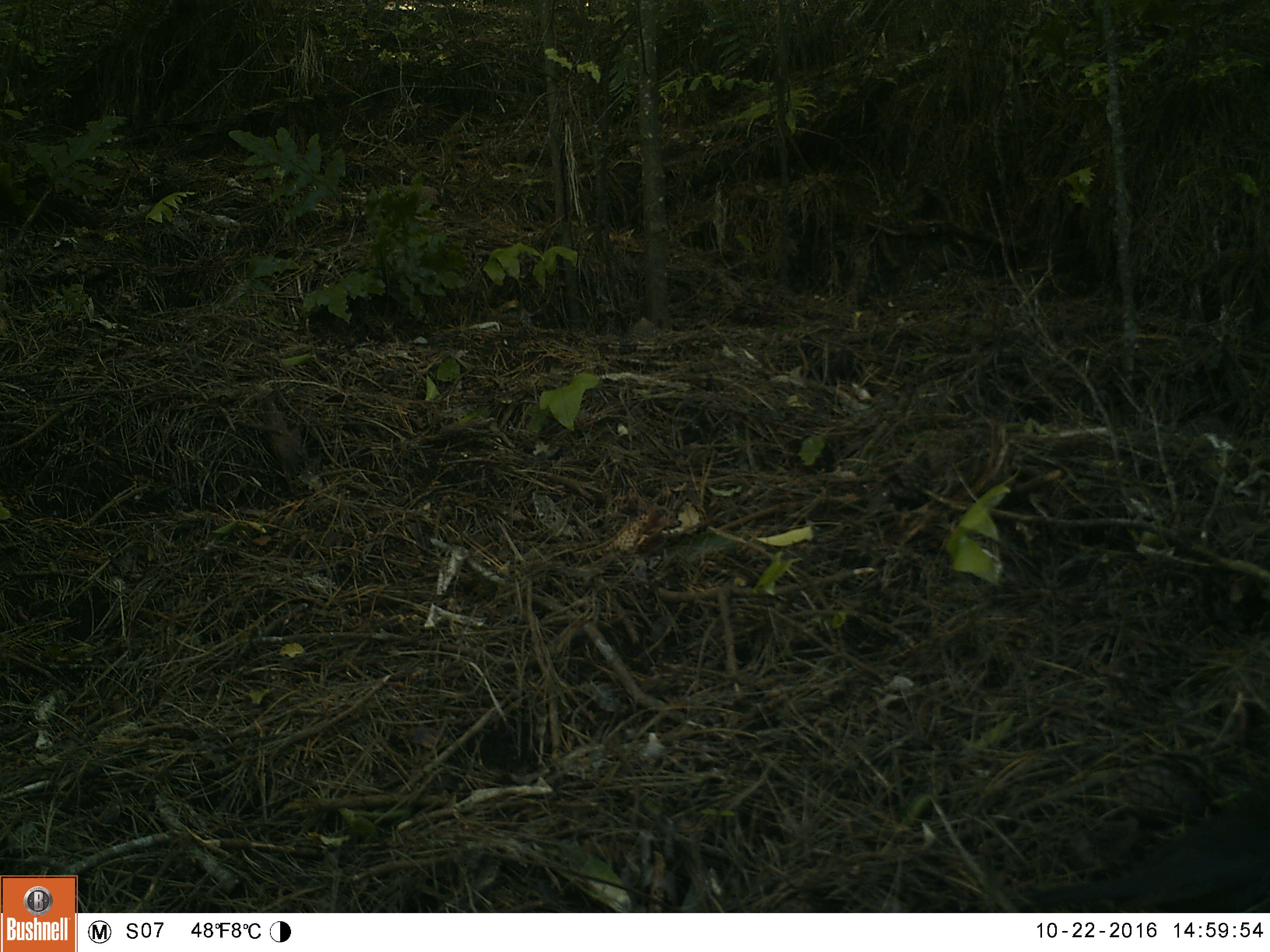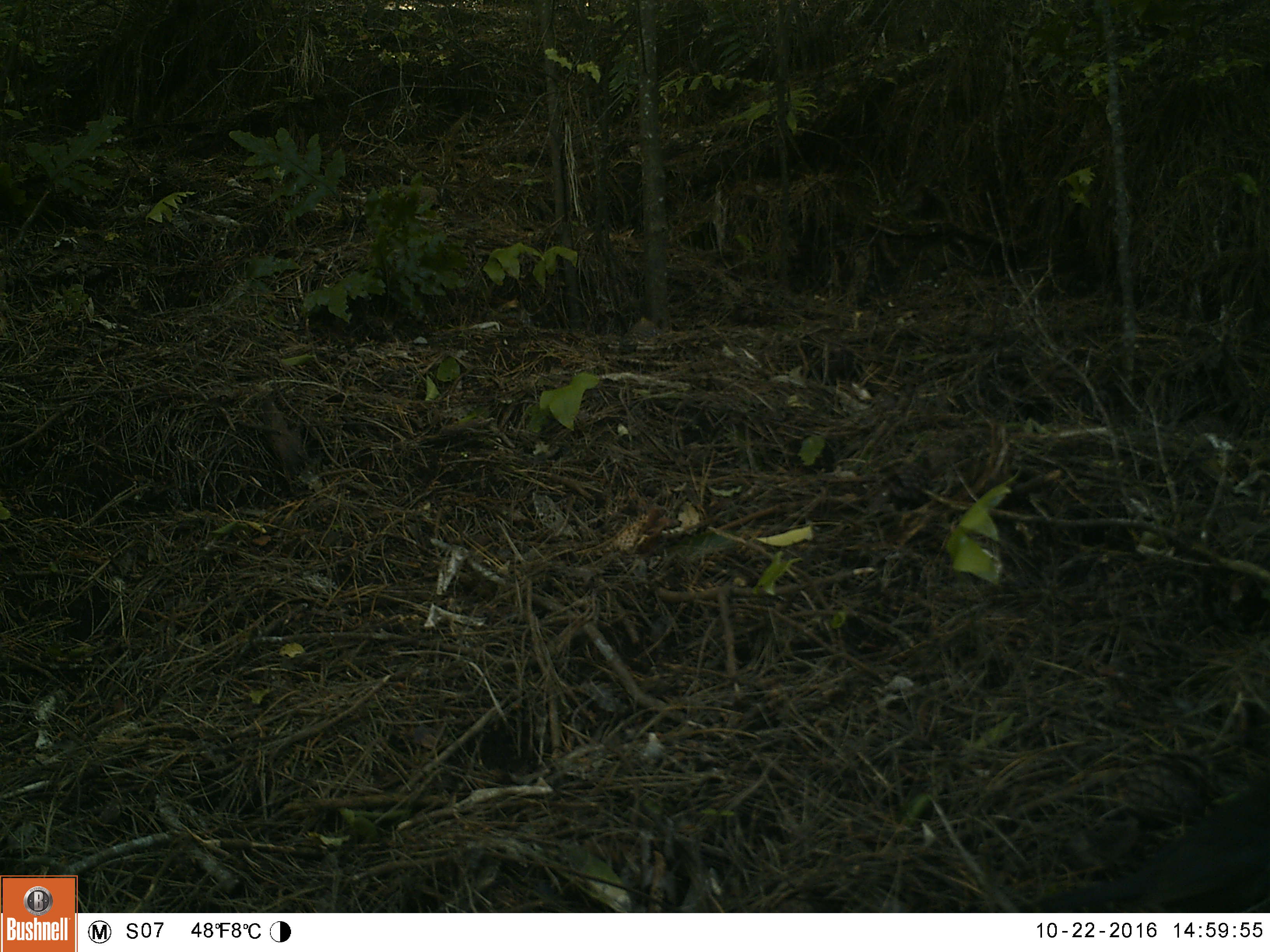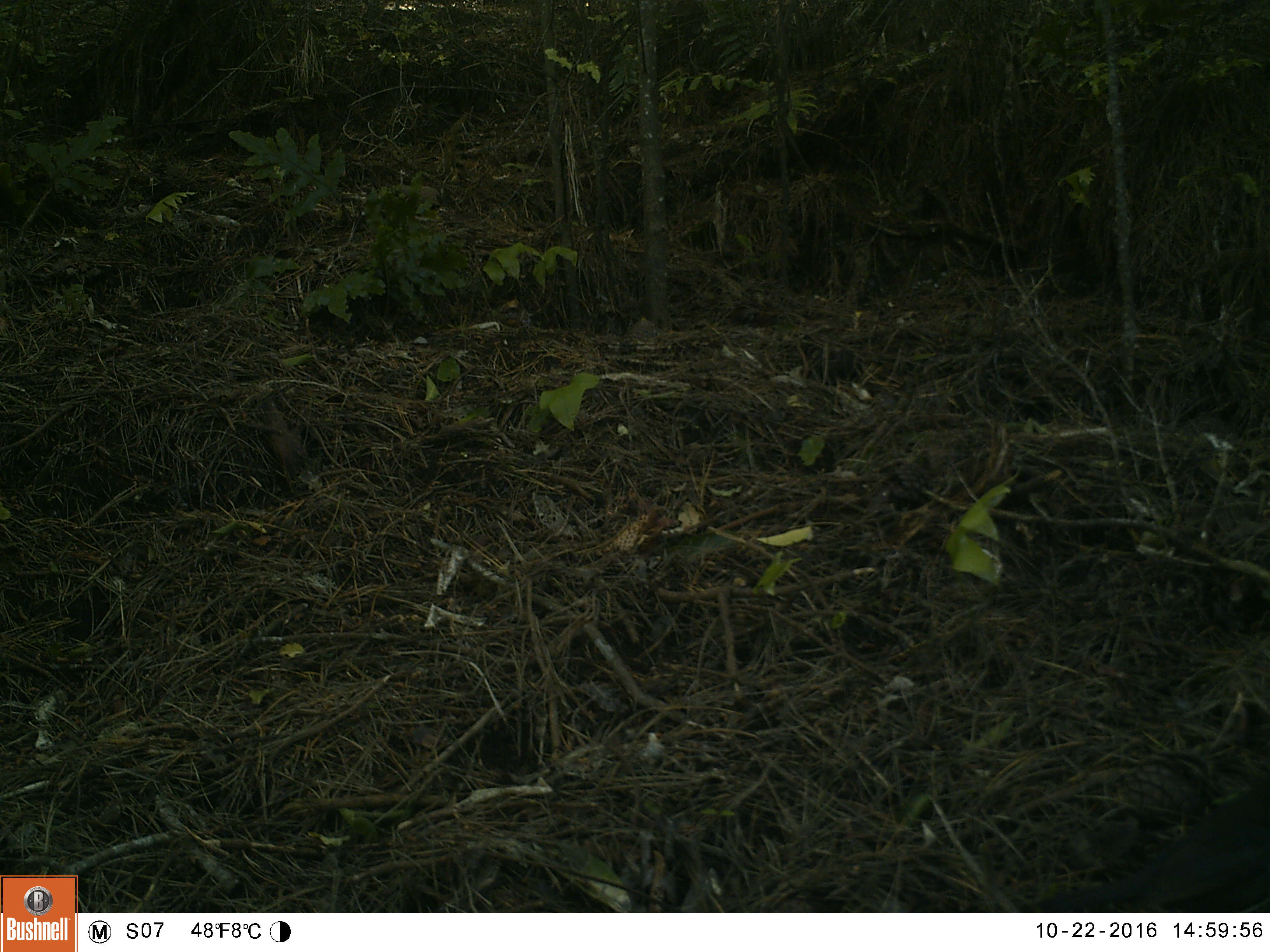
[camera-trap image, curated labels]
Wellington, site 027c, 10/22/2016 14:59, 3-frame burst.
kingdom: Animalia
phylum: Chordata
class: Aves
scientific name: Aves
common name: bird